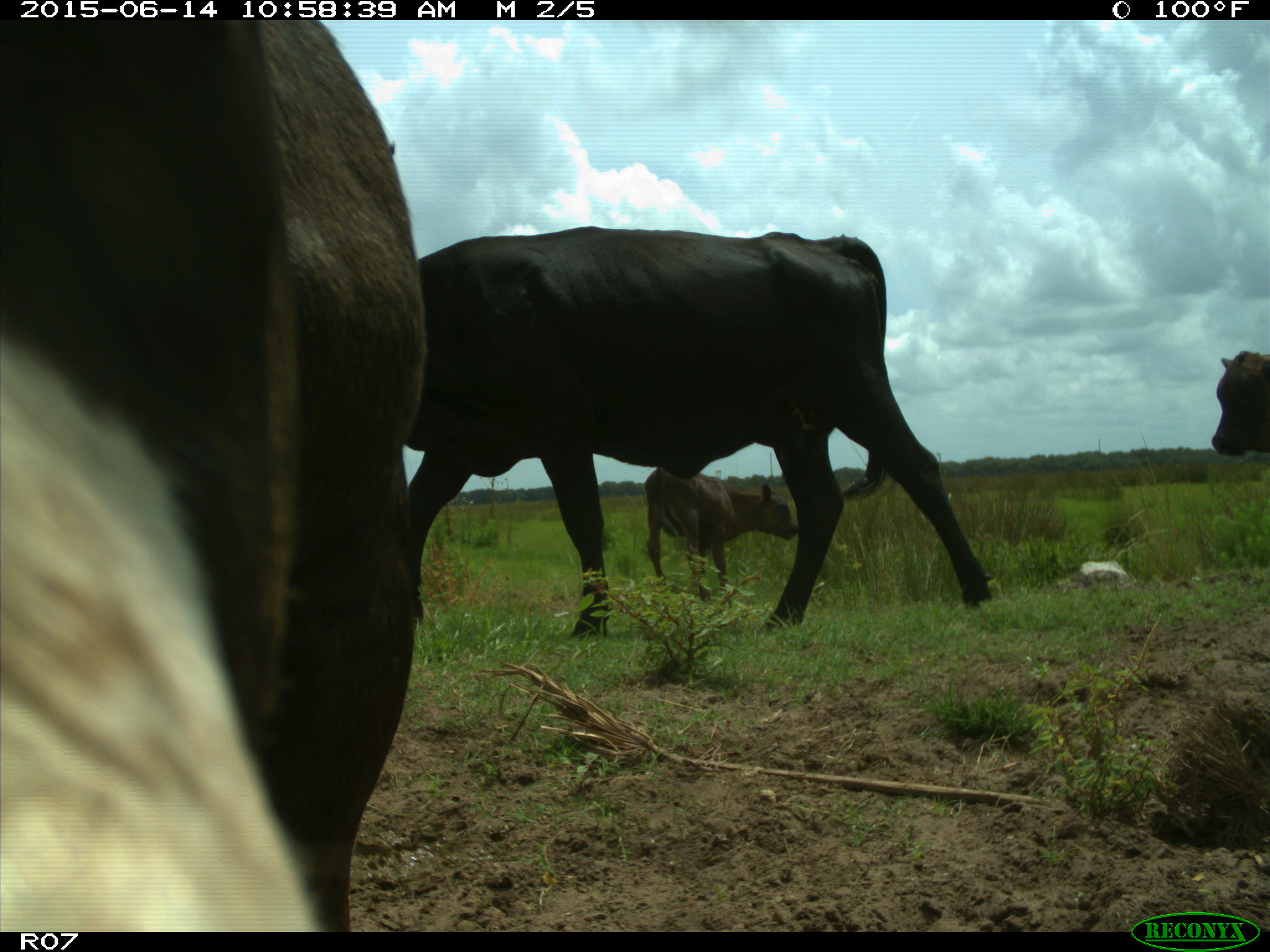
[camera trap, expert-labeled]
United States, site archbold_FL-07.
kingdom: Animalia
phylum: Chordata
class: Mammalia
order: Artiodactyla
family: Bovidae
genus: Bos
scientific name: Bos taurus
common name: domestic cow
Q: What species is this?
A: Bos taurus (domestic cow).